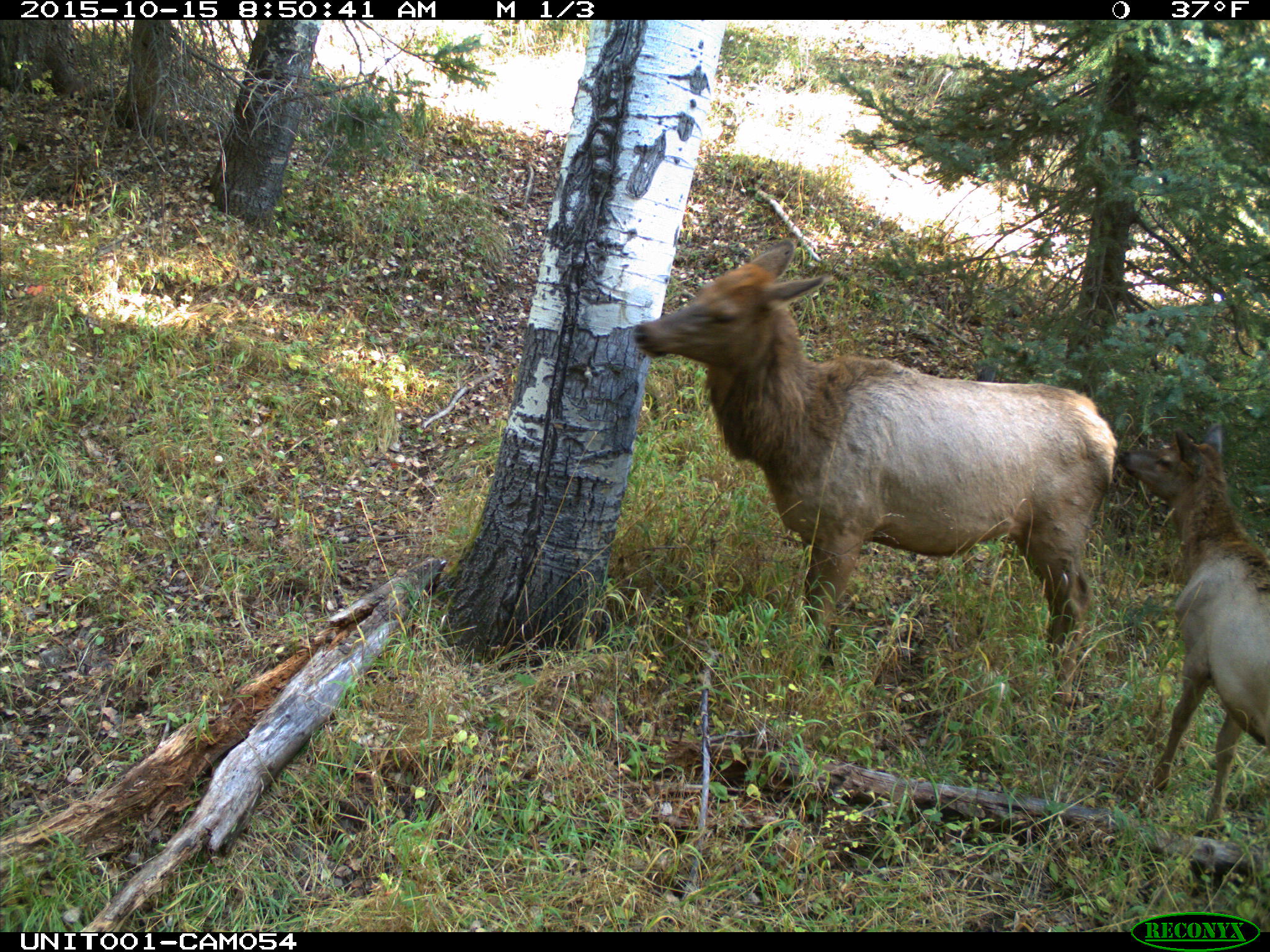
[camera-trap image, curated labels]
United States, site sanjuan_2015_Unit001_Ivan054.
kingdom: Animalia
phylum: Chordata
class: Mammalia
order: Artiodactyla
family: Cervidae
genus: Cervus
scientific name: Cervus elaphus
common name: red deer